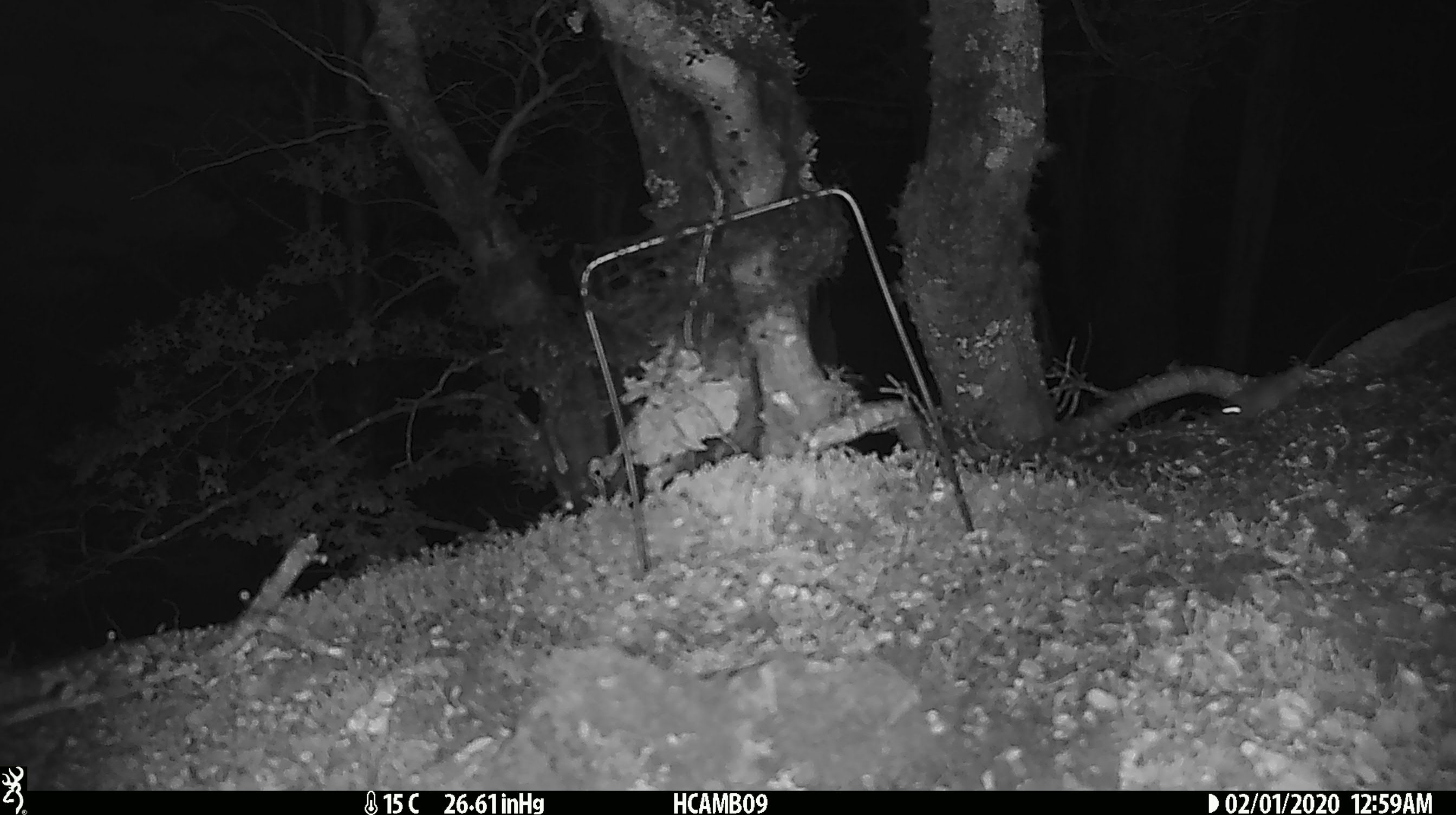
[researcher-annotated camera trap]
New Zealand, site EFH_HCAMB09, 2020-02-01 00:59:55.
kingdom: Animalia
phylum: Chordata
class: Mammalia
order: Rodentia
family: Muridae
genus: Mus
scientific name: Mus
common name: mouse